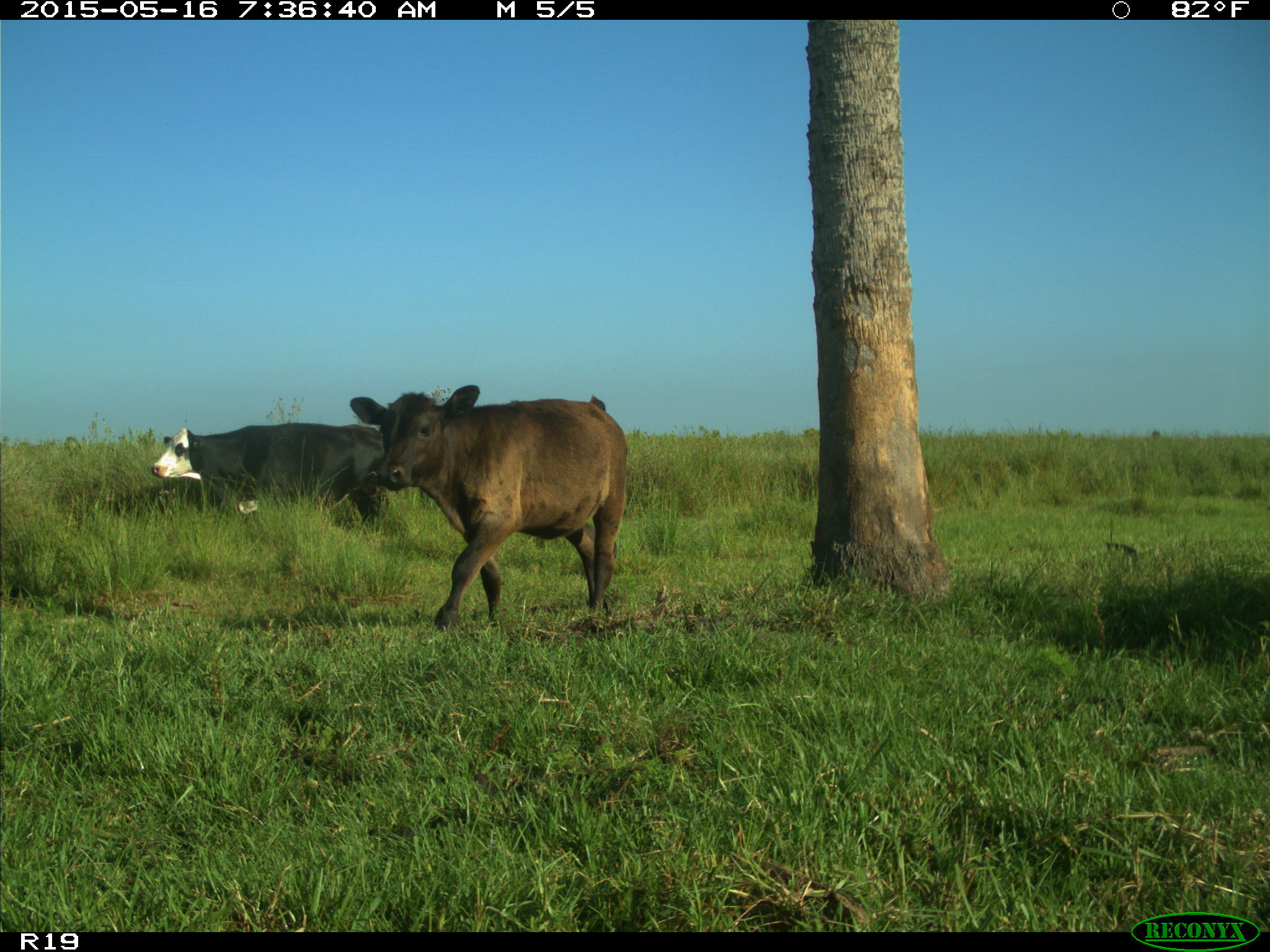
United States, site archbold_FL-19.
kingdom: Animalia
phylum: Chordata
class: Mammalia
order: Artiodactyla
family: Bovidae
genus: Bos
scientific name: Bos taurus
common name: domestic cow